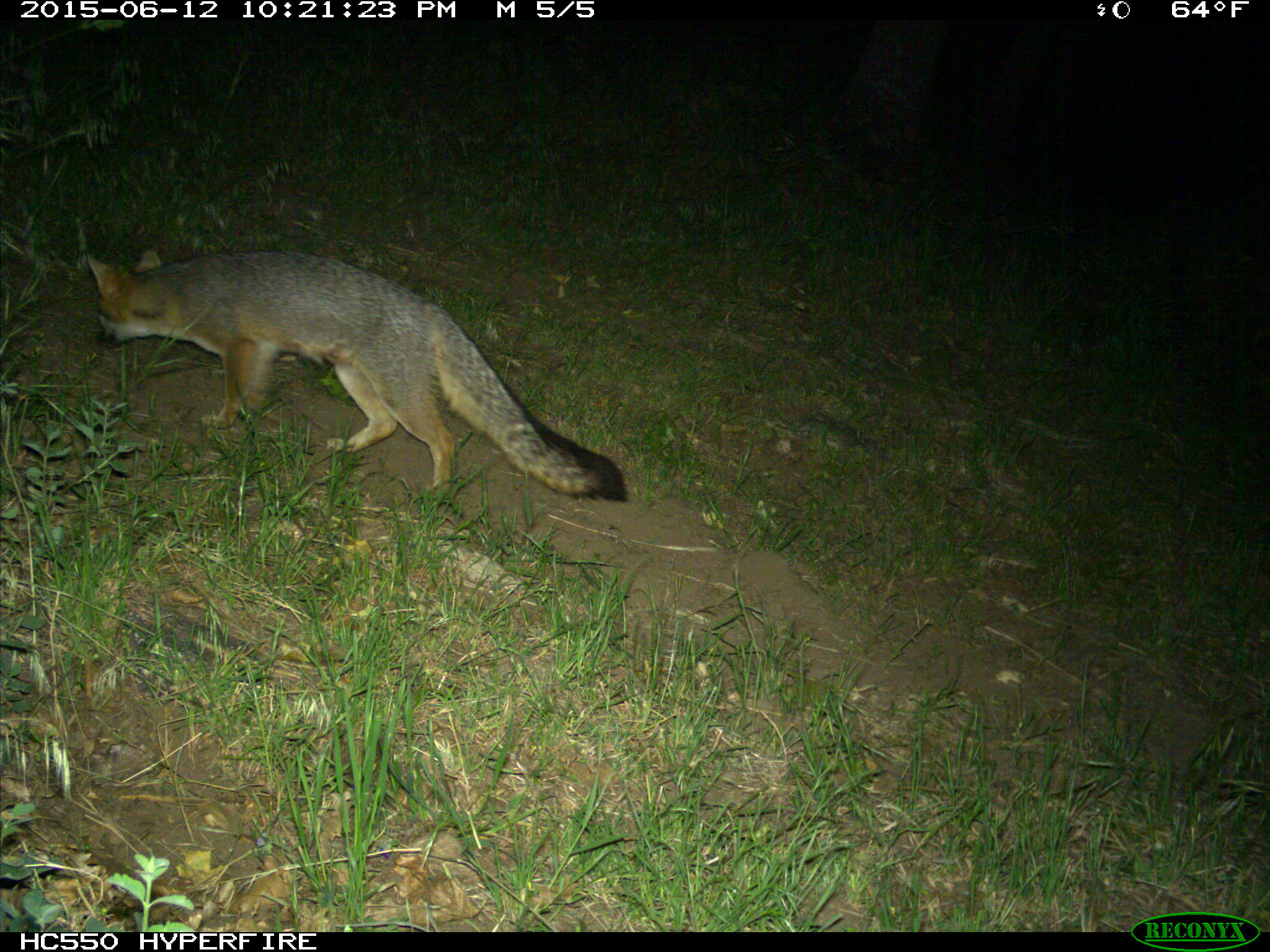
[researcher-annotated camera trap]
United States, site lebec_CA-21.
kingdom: Animalia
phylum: Chordata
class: Mammalia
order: Carnivora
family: Canidae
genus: Urocyon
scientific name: Urocyon cinereoargenteus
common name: gray fox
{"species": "Urocyon cinereoargenteus (gray fox)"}